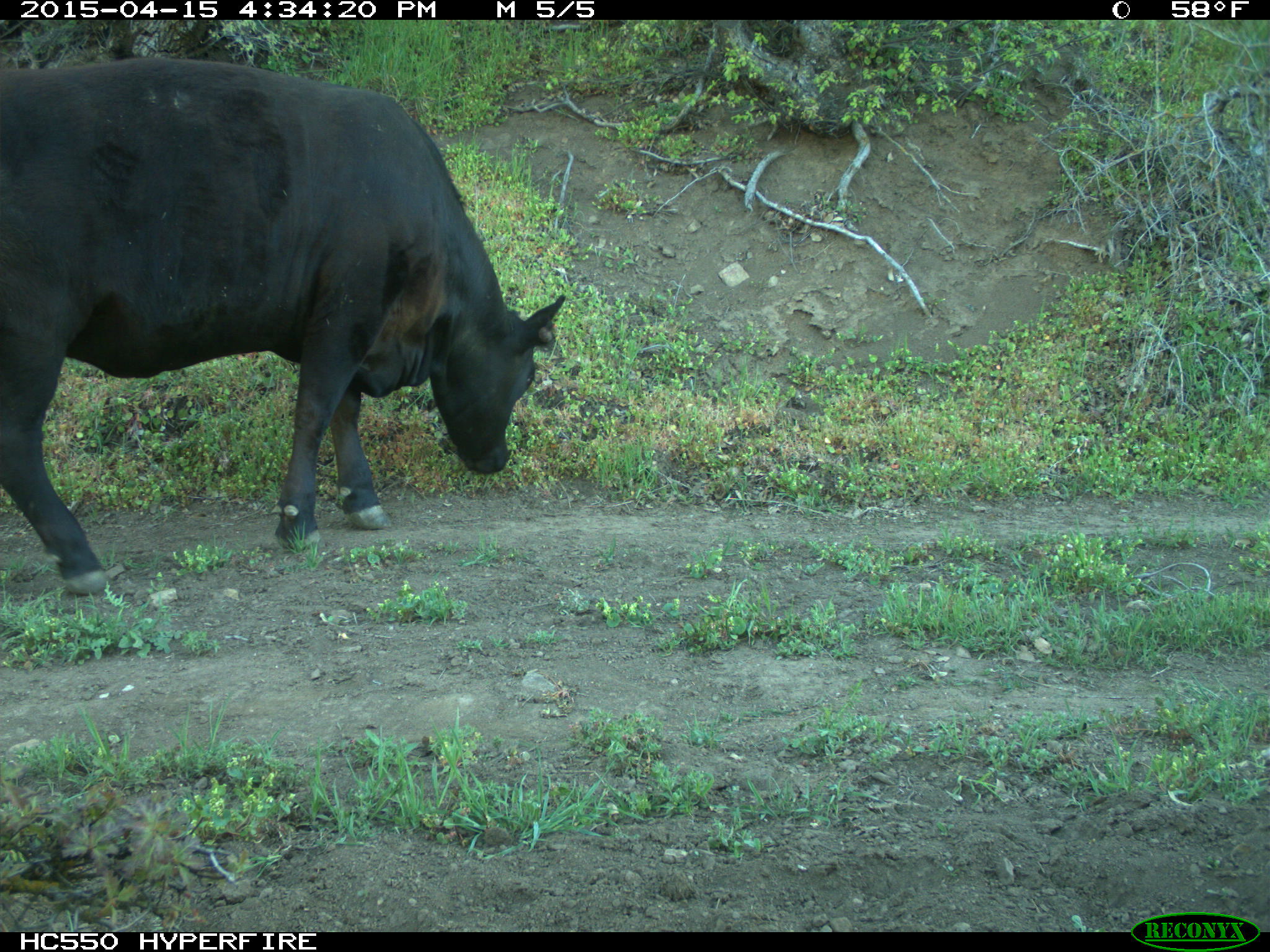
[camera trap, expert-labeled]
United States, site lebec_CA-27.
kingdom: Animalia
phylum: Chordata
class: Mammalia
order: Artiodactyla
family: Bovidae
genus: Bos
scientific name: Bos taurus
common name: domestic cow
Bos taurus (domestic cow).